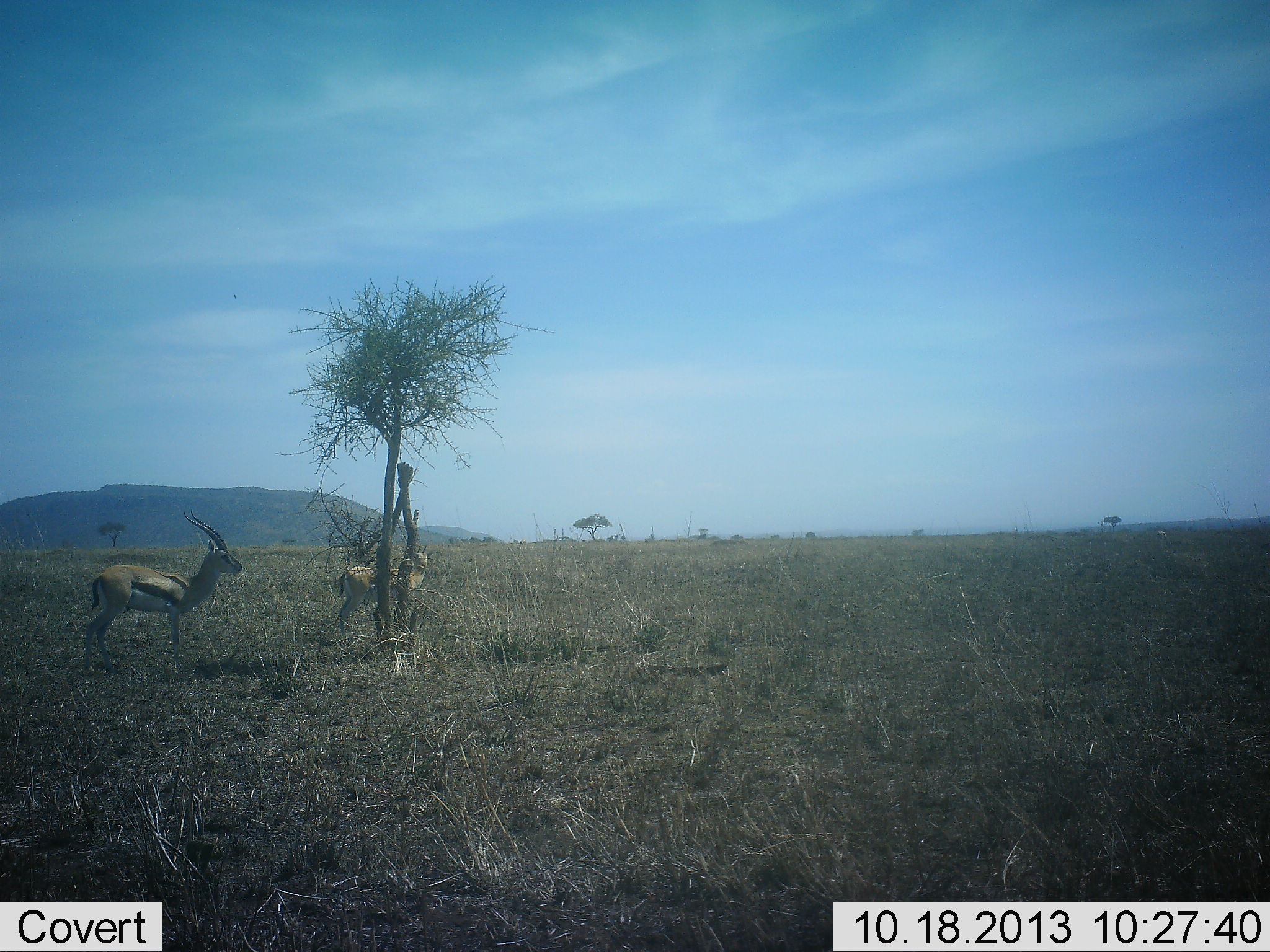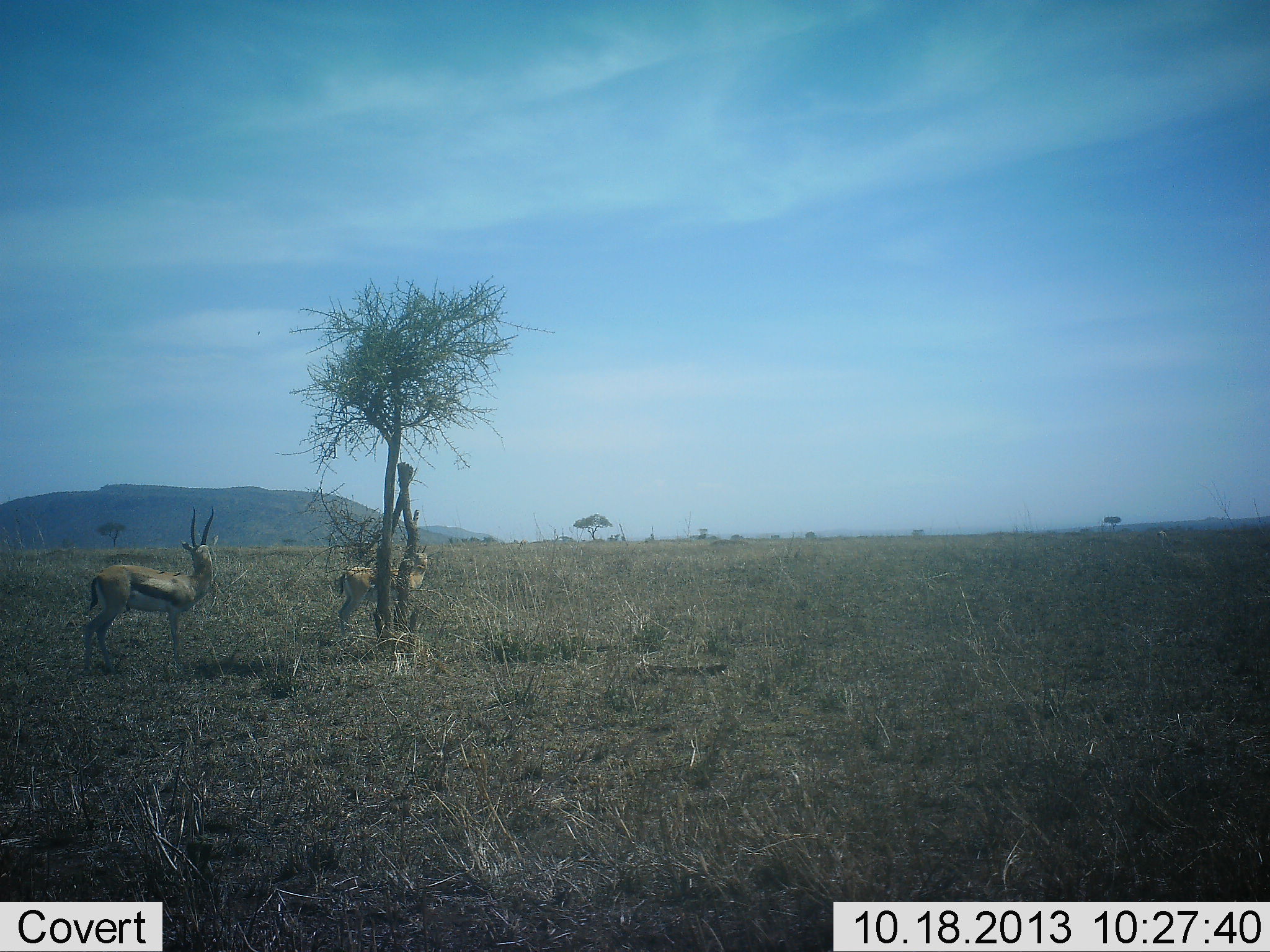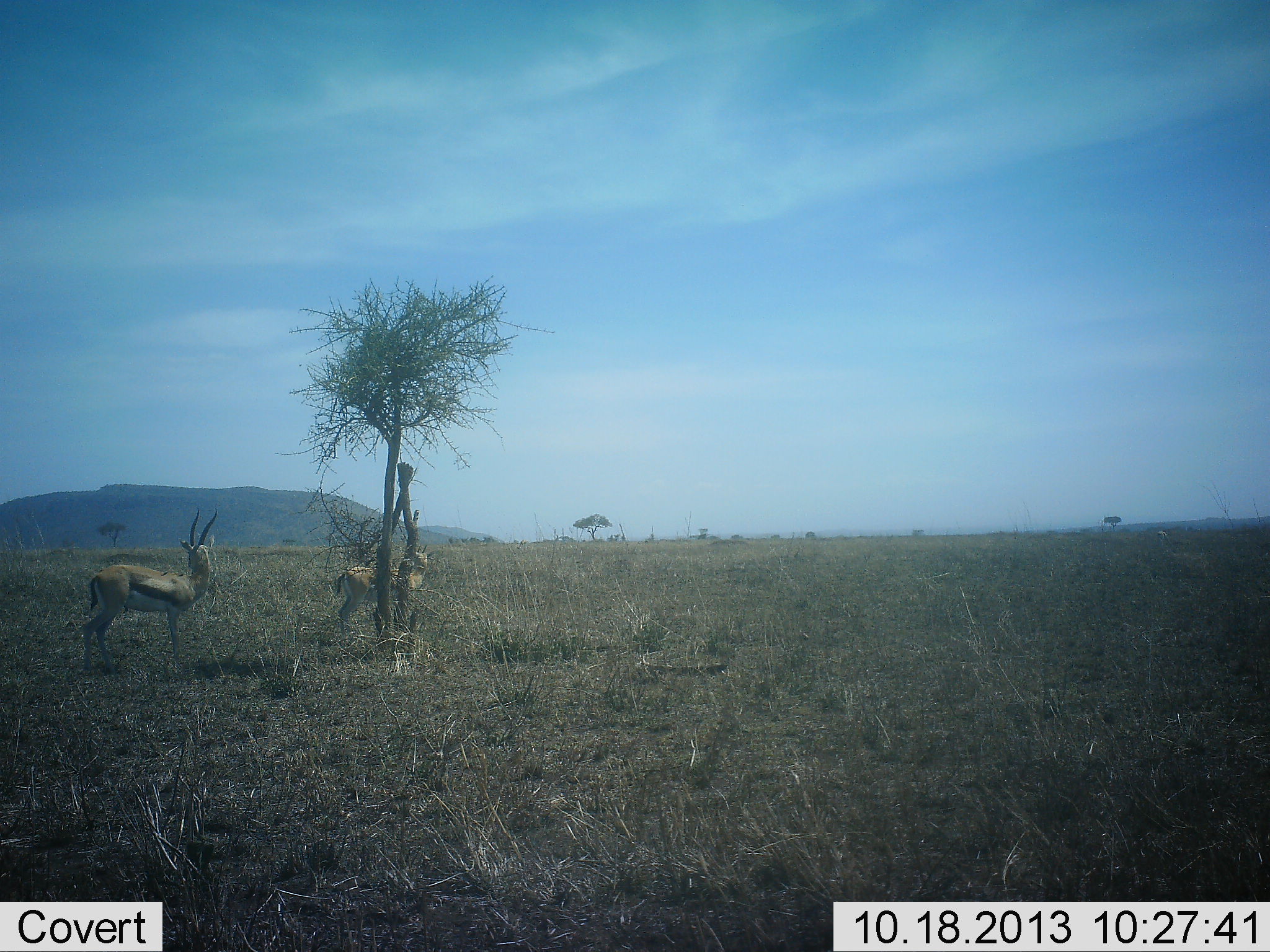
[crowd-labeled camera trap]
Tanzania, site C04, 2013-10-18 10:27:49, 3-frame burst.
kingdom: Animalia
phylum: Chordata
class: Mammalia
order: Artiodactyla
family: Bovidae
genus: Eudorcas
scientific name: Eudorcas thomsonii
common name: thomson's gazelle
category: gazellethomsons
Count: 2.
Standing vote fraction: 90%.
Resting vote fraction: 0%.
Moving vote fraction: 10%.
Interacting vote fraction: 0%.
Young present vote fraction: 0%.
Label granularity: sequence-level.